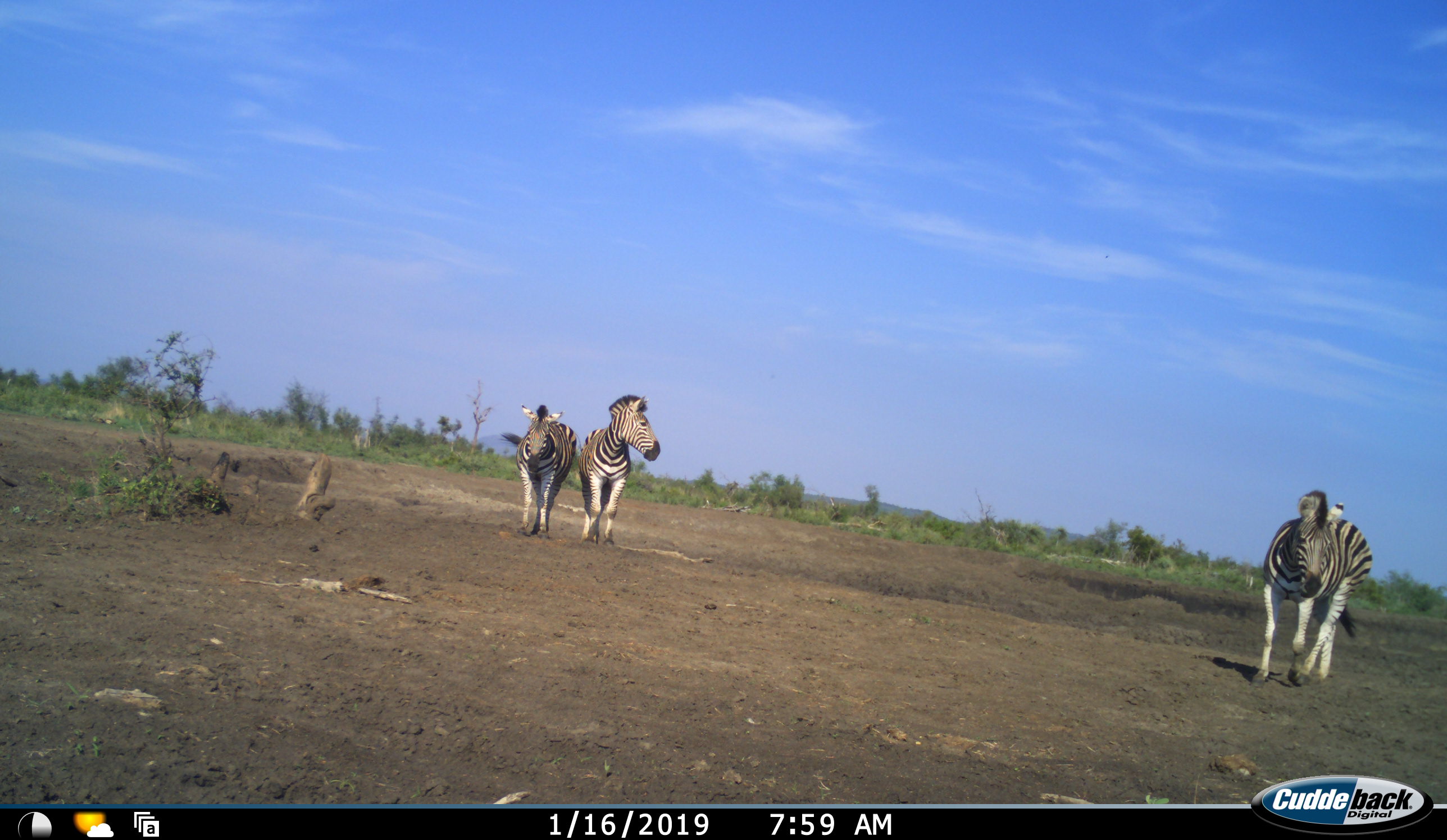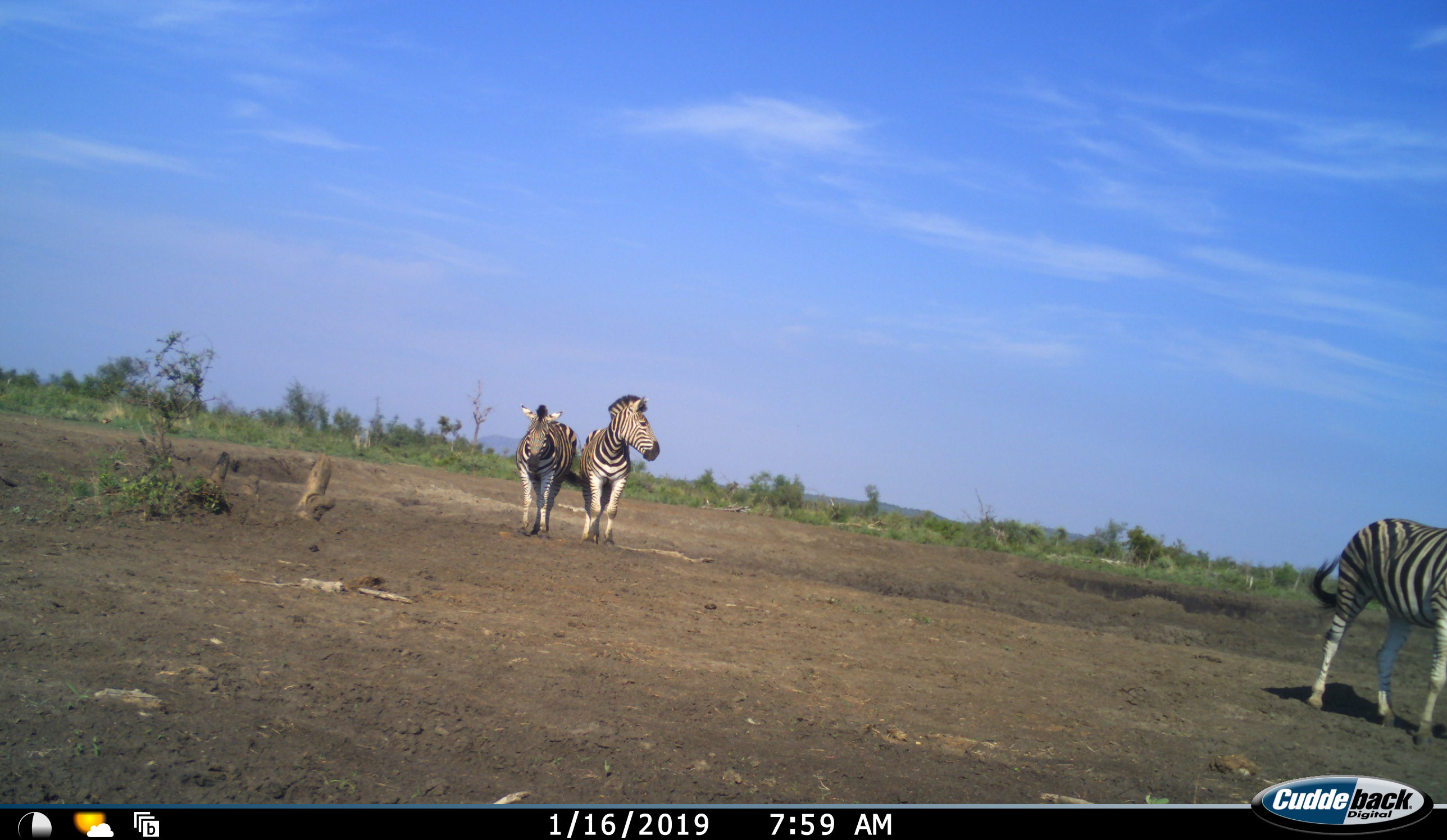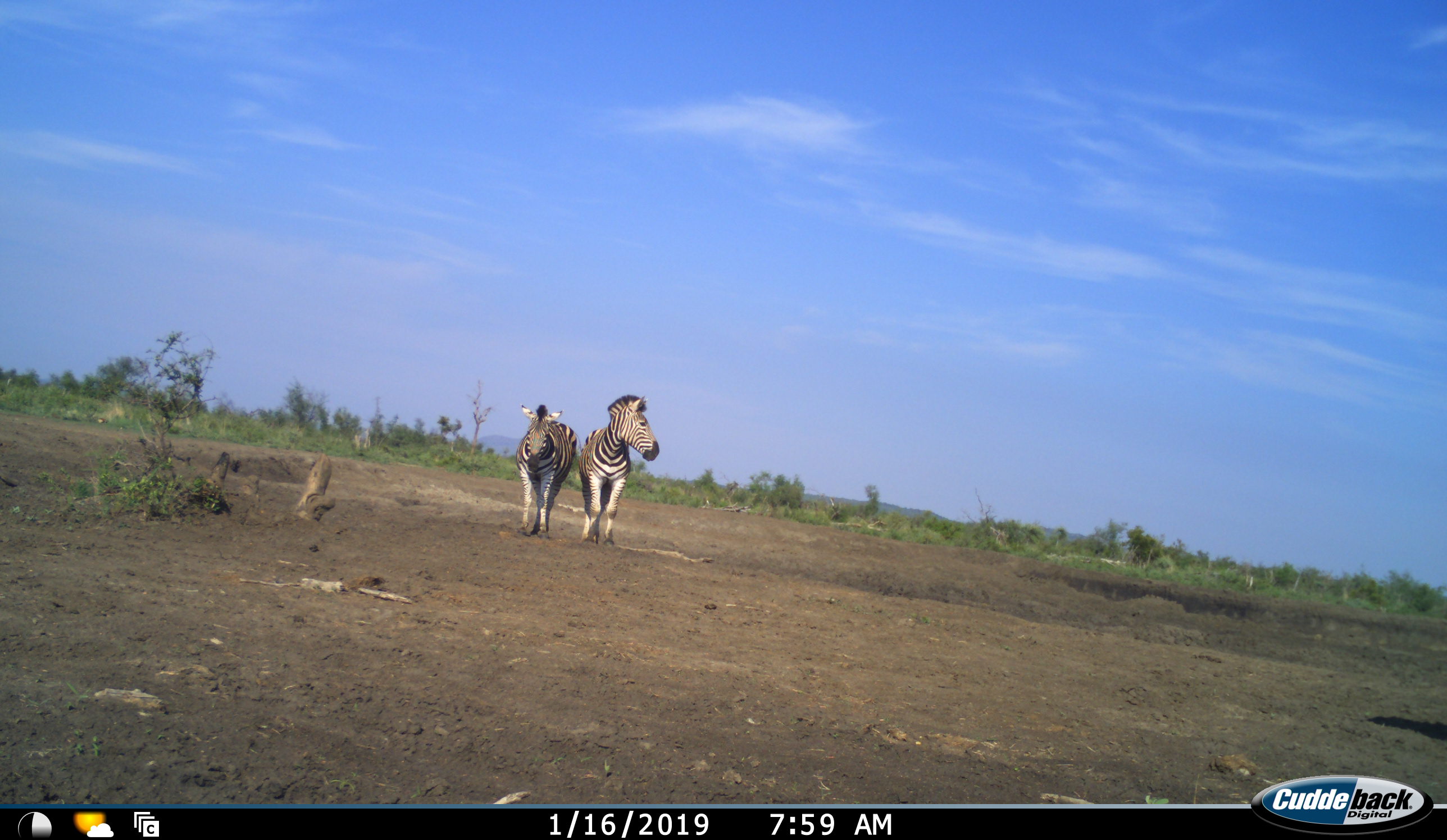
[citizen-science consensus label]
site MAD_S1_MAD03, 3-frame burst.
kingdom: Animalia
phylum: Chordata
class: Mammalia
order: Perissodactyla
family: Equidae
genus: Equus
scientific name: Equus quagga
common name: plains zebra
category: zebraplains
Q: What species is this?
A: Zebraplains (plains zebra) (Equus quagga).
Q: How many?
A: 3.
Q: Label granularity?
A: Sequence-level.